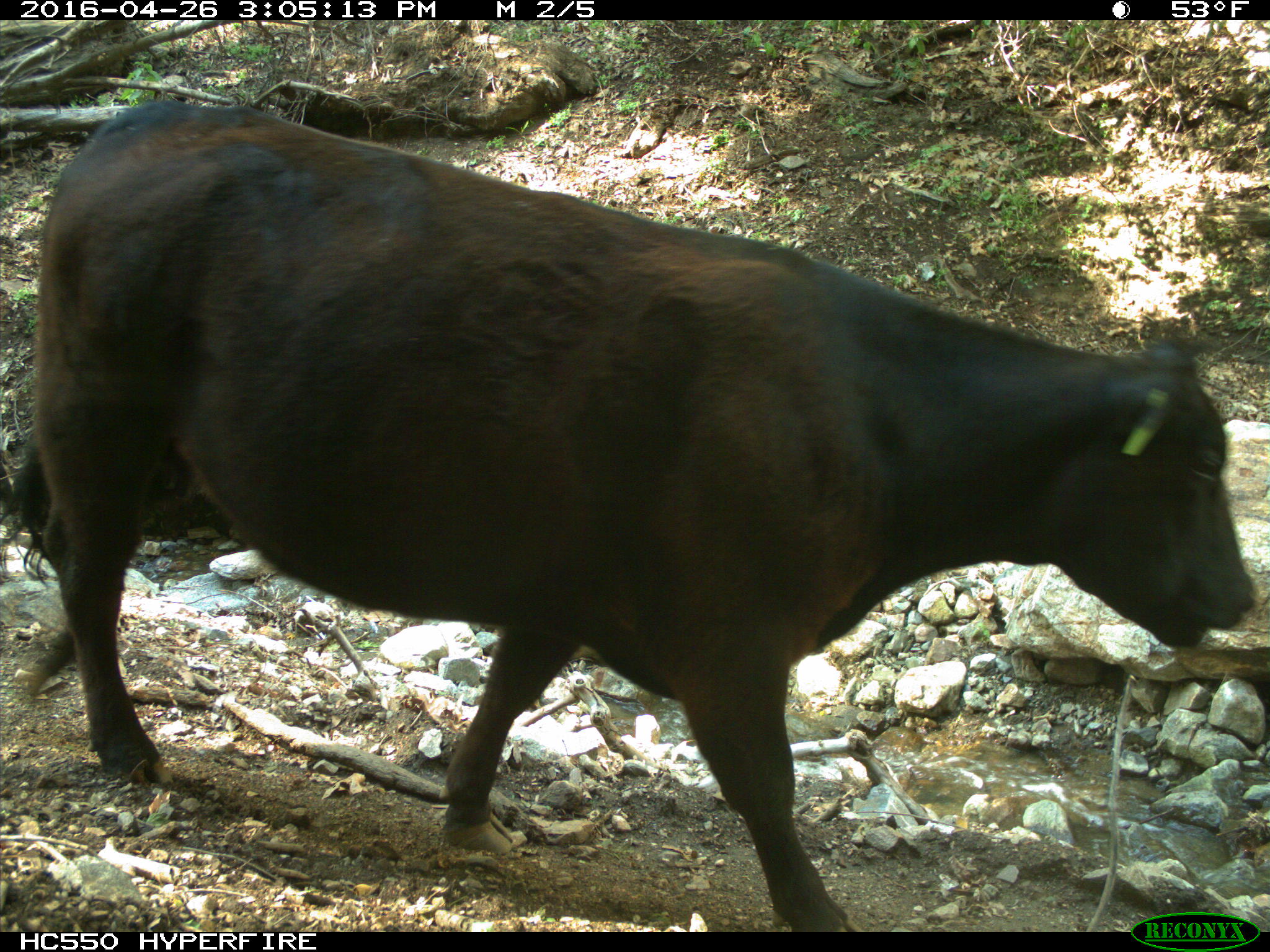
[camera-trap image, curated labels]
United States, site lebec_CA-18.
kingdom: Animalia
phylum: Chordata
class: Mammalia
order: Artiodactyla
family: Bovidae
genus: Bos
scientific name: Bos taurus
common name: domestic cow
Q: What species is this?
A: Bos taurus (domestic cow).